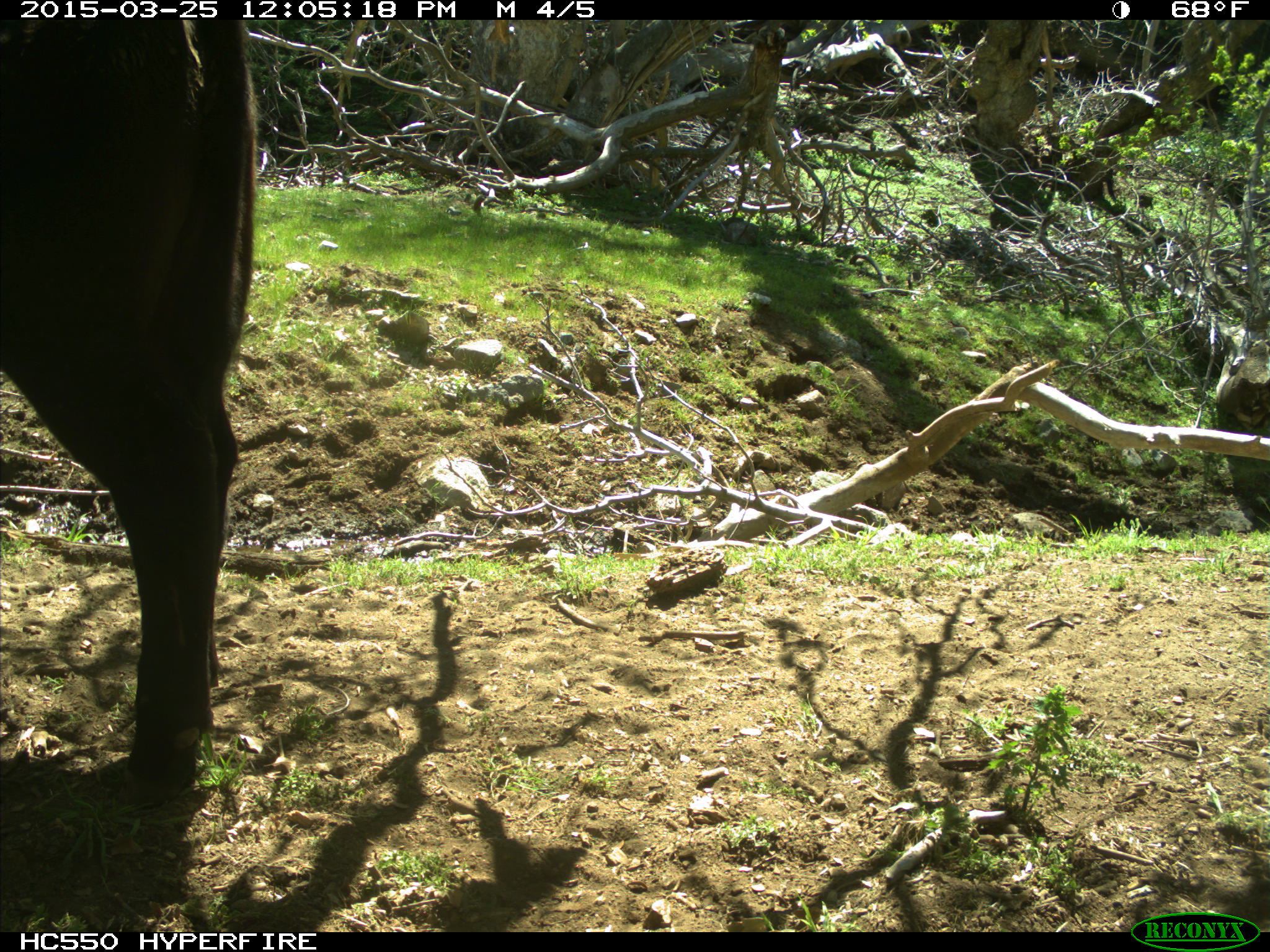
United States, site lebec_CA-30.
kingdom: Animalia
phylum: Chordata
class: Mammalia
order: Artiodactyla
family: Bovidae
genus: Bos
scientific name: Bos taurus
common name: domestic cow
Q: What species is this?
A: Bos taurus (domestic cow).